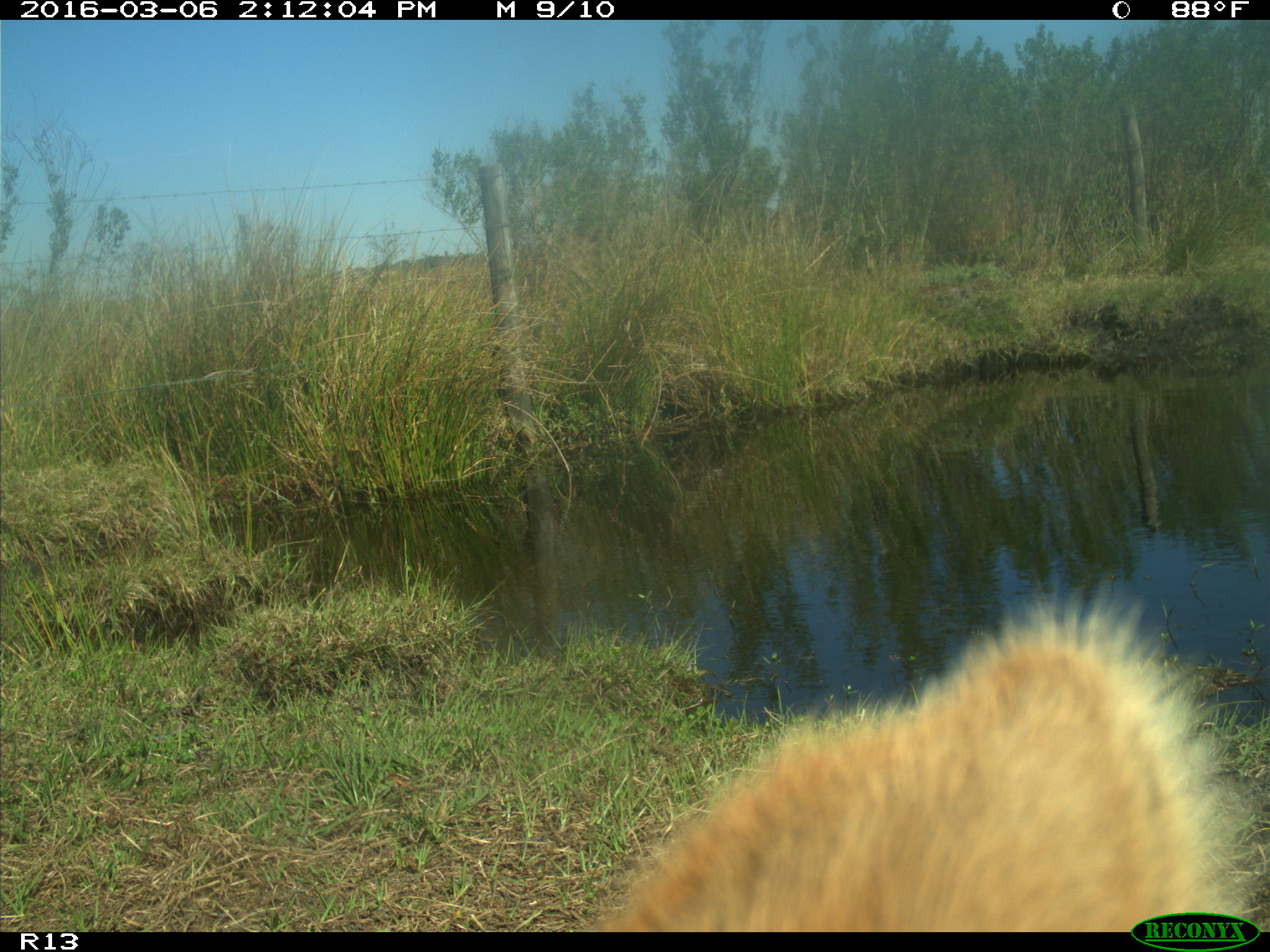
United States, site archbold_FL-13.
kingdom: Animalia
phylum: Chordata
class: Mammalia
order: Artiodactyla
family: Bovidae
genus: Bos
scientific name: Bos taurus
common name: domestic cow